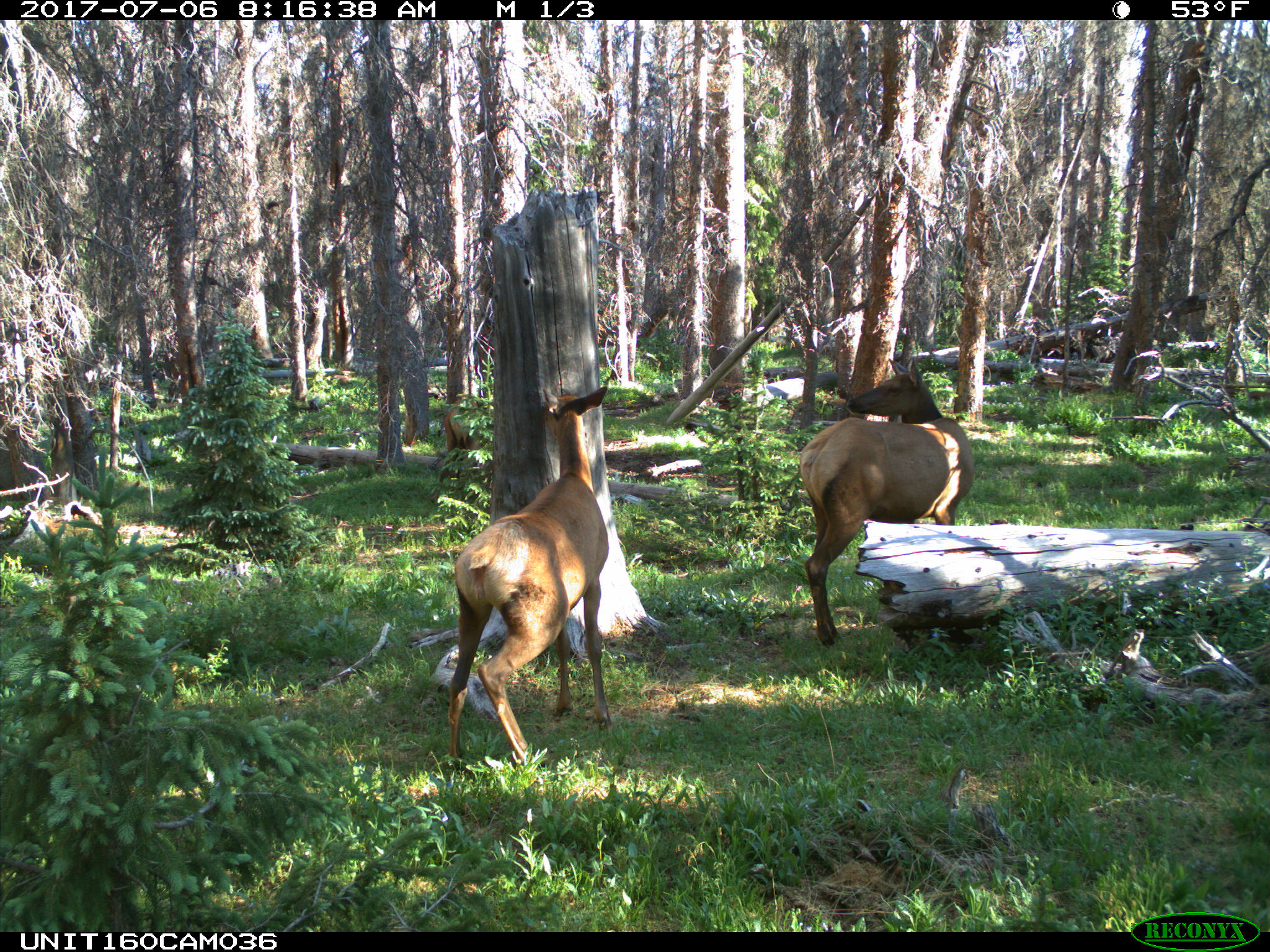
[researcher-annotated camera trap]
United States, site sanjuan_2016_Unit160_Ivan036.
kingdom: Animalia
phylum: Chordata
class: Mammalia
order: Artiodactyla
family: Cervidae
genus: Cervus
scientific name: Cervus elaphus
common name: red deer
Cervus elaphus (red deer).